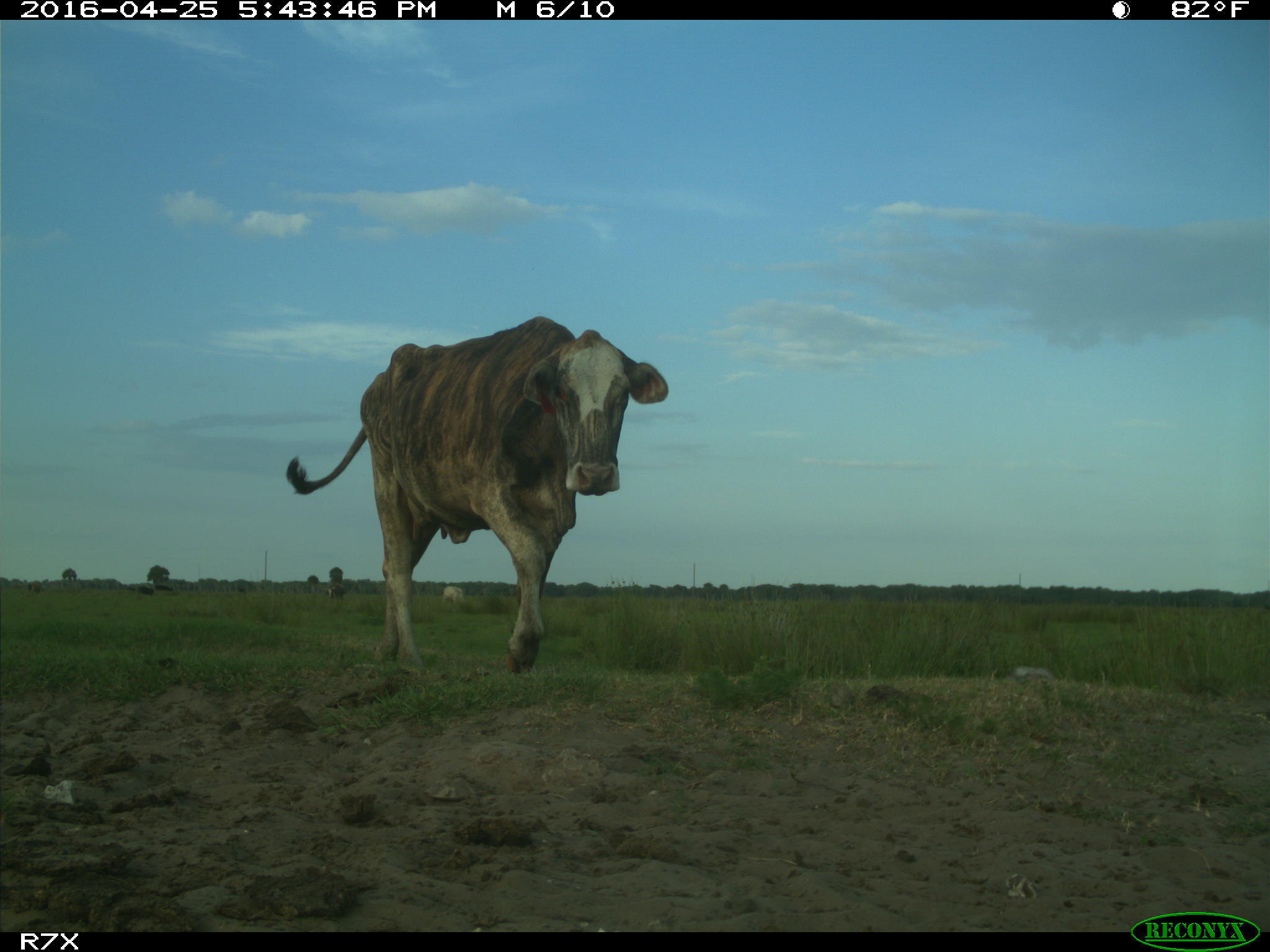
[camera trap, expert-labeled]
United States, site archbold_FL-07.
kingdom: Animalia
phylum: Chordata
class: Mammalia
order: Artiodactyla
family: Bovidae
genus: Bos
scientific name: Bos taurus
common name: domestic cow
Bos taurus (domestic cow).